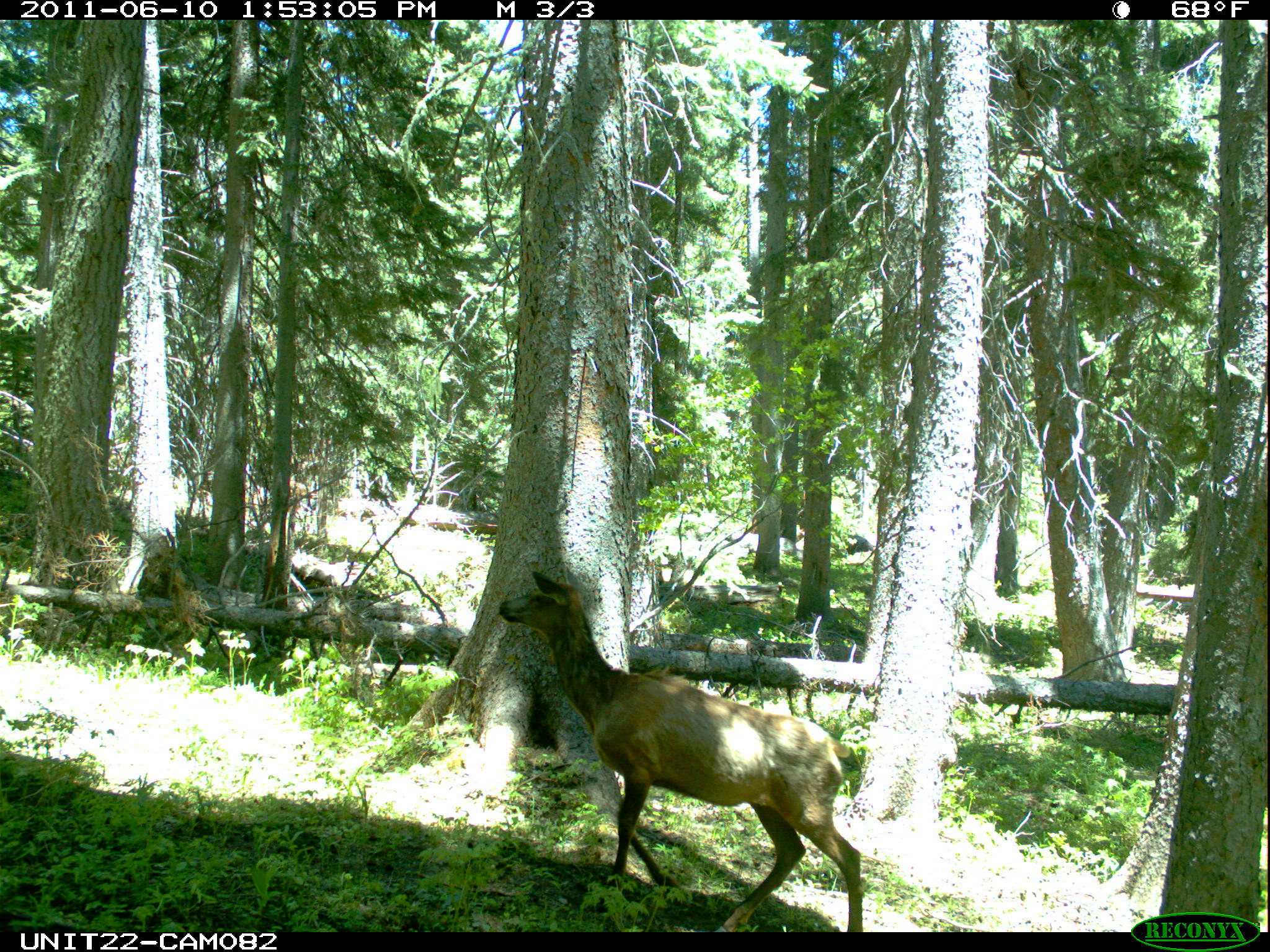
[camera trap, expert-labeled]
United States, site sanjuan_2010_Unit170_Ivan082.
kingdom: Animalia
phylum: Chordata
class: Mammalia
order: Artiodactyla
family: Cervidae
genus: Cervus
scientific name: Cervus elaphus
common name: red deer